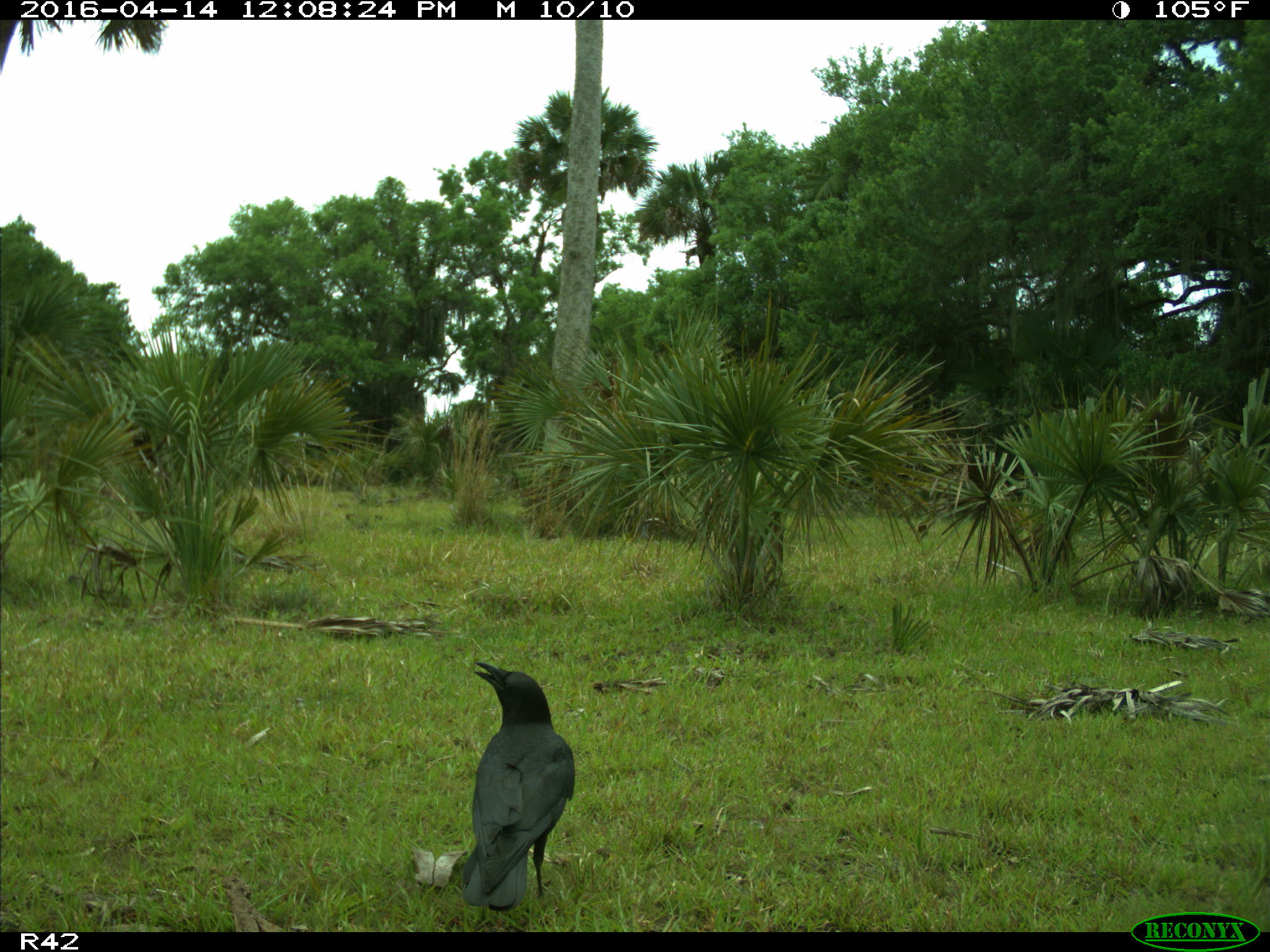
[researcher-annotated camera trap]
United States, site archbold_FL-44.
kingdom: Animalia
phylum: Chordata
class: Aves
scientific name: Aves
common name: birds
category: unidentified bird